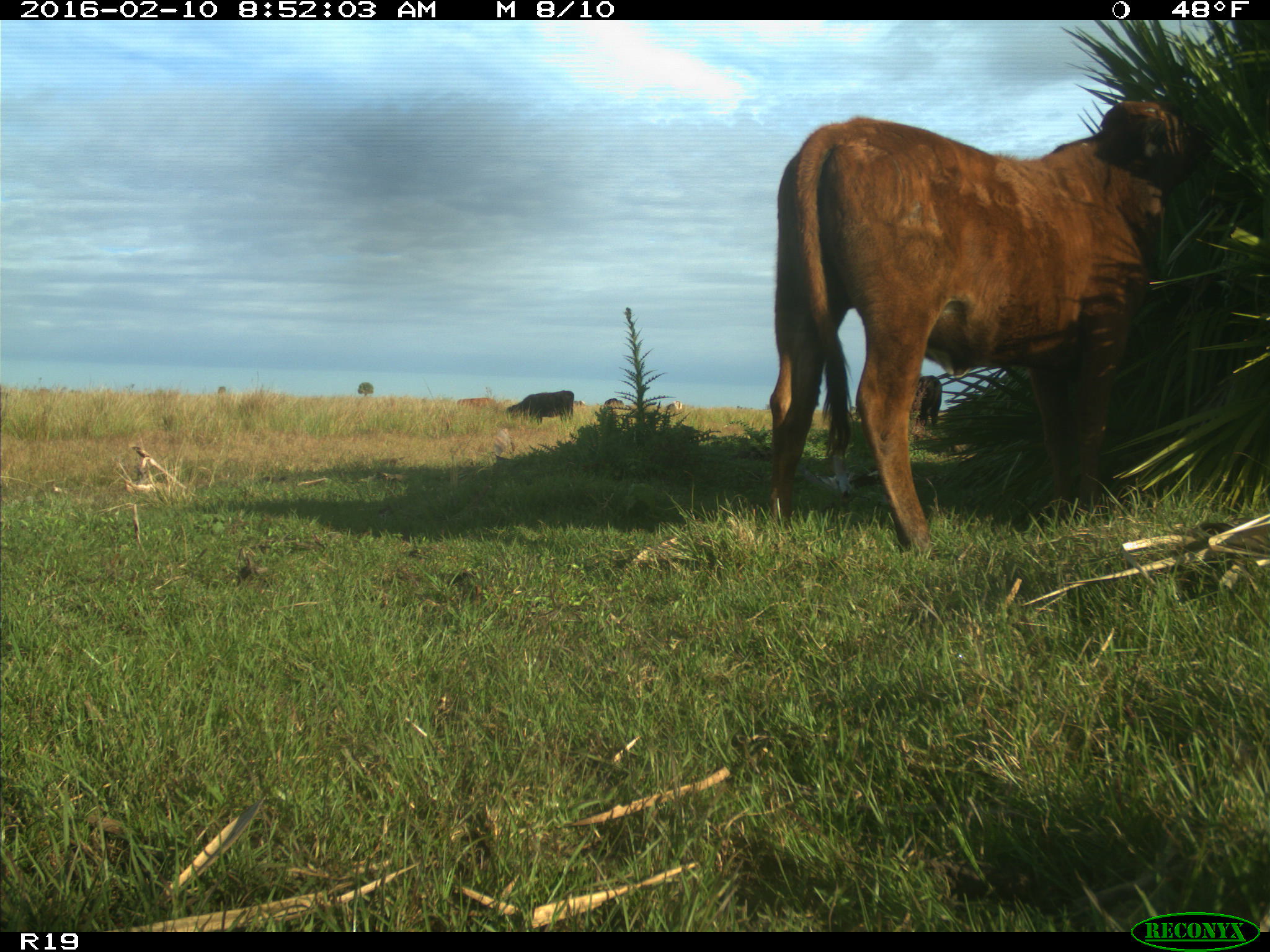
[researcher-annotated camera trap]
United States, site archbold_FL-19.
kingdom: Animalia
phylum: Chordata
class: Mammalia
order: Artiodactyla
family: Bovidae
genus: Bos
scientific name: Bos taurus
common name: domestic cow